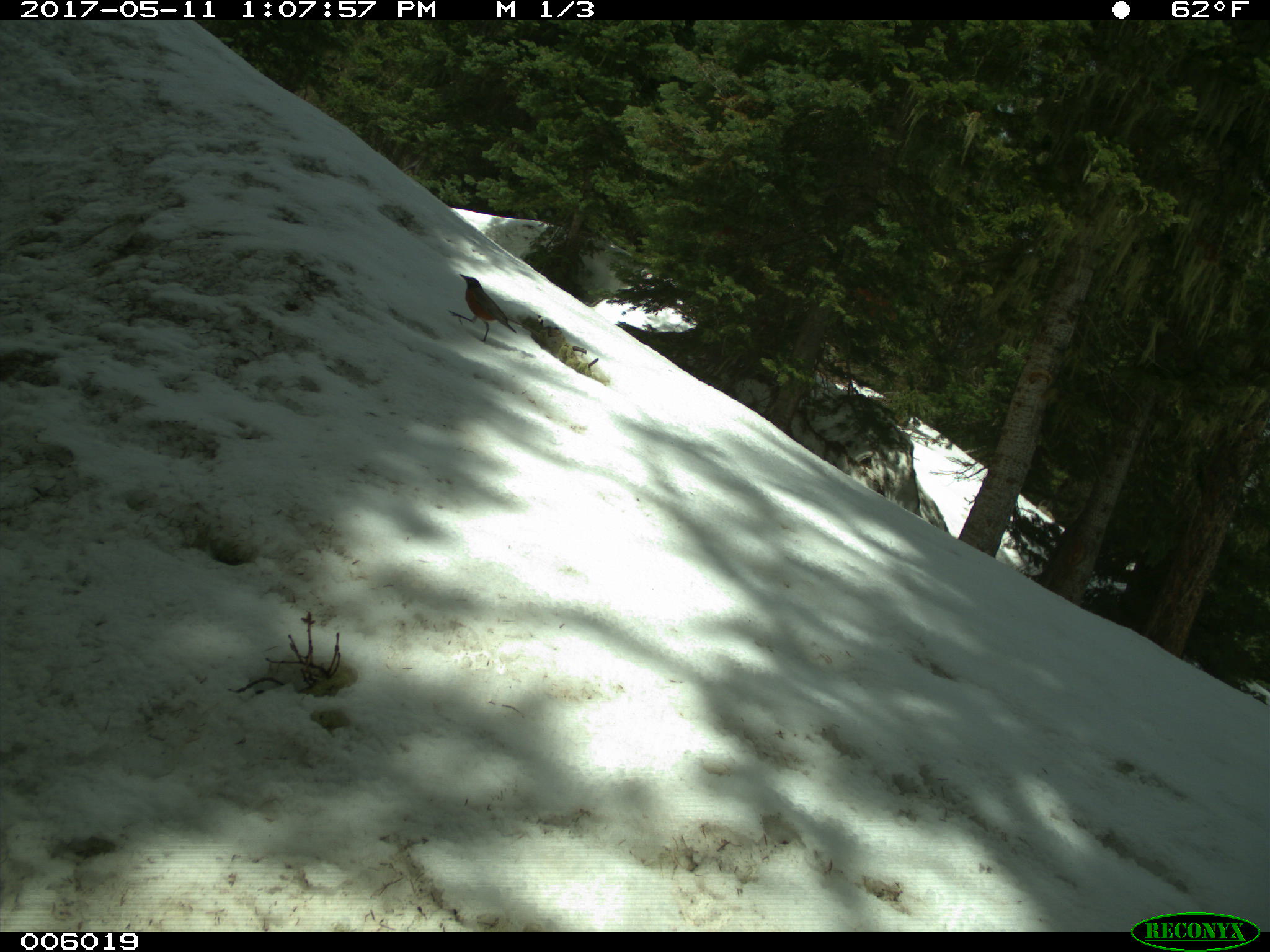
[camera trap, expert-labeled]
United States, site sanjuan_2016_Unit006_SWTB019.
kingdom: Animalia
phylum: Chordata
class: Aves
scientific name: Aves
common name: birds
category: unidentified bird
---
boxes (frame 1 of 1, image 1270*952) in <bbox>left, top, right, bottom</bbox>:
animal: <bbox>449, 273, 516, 342</bbox>